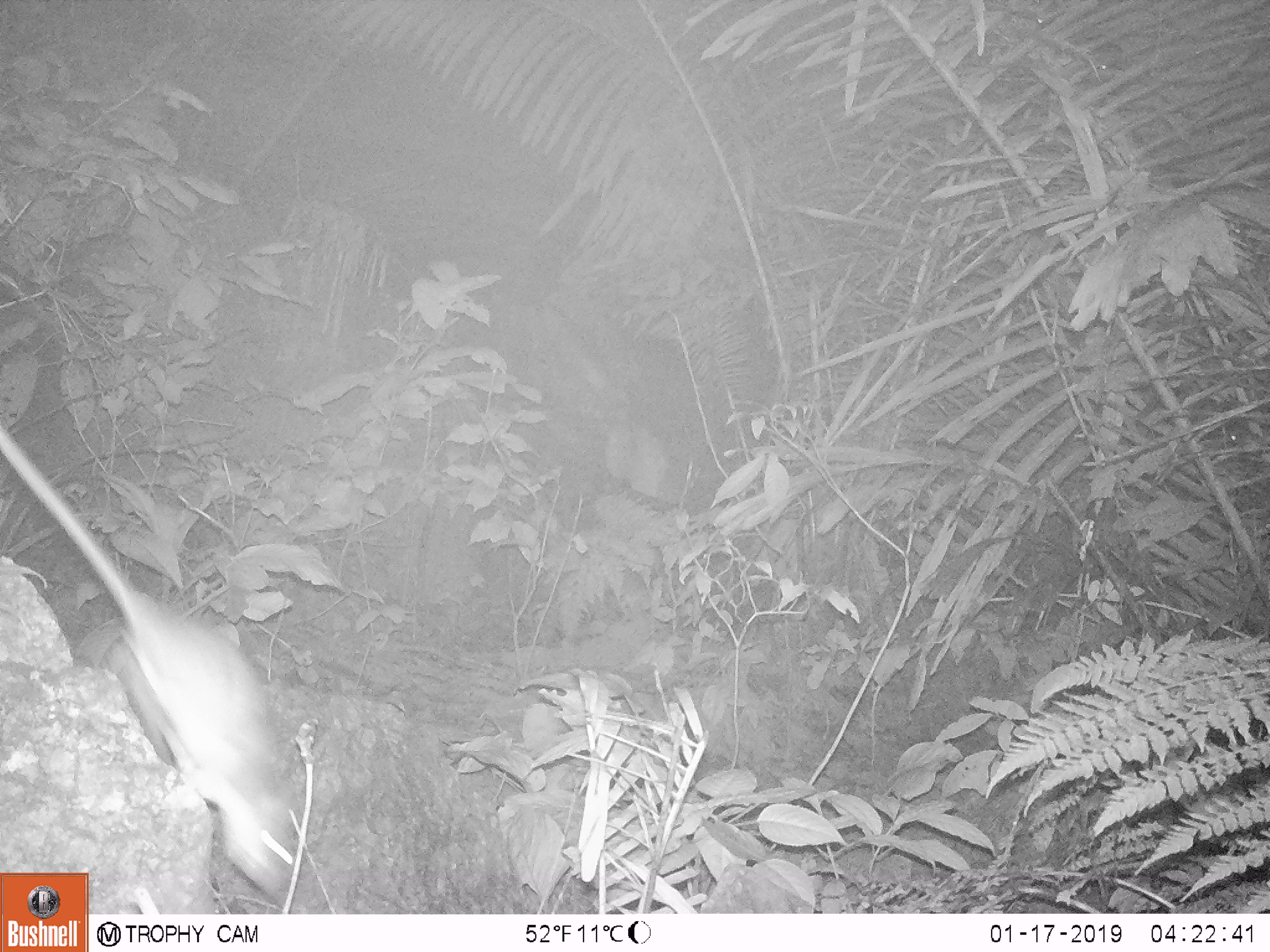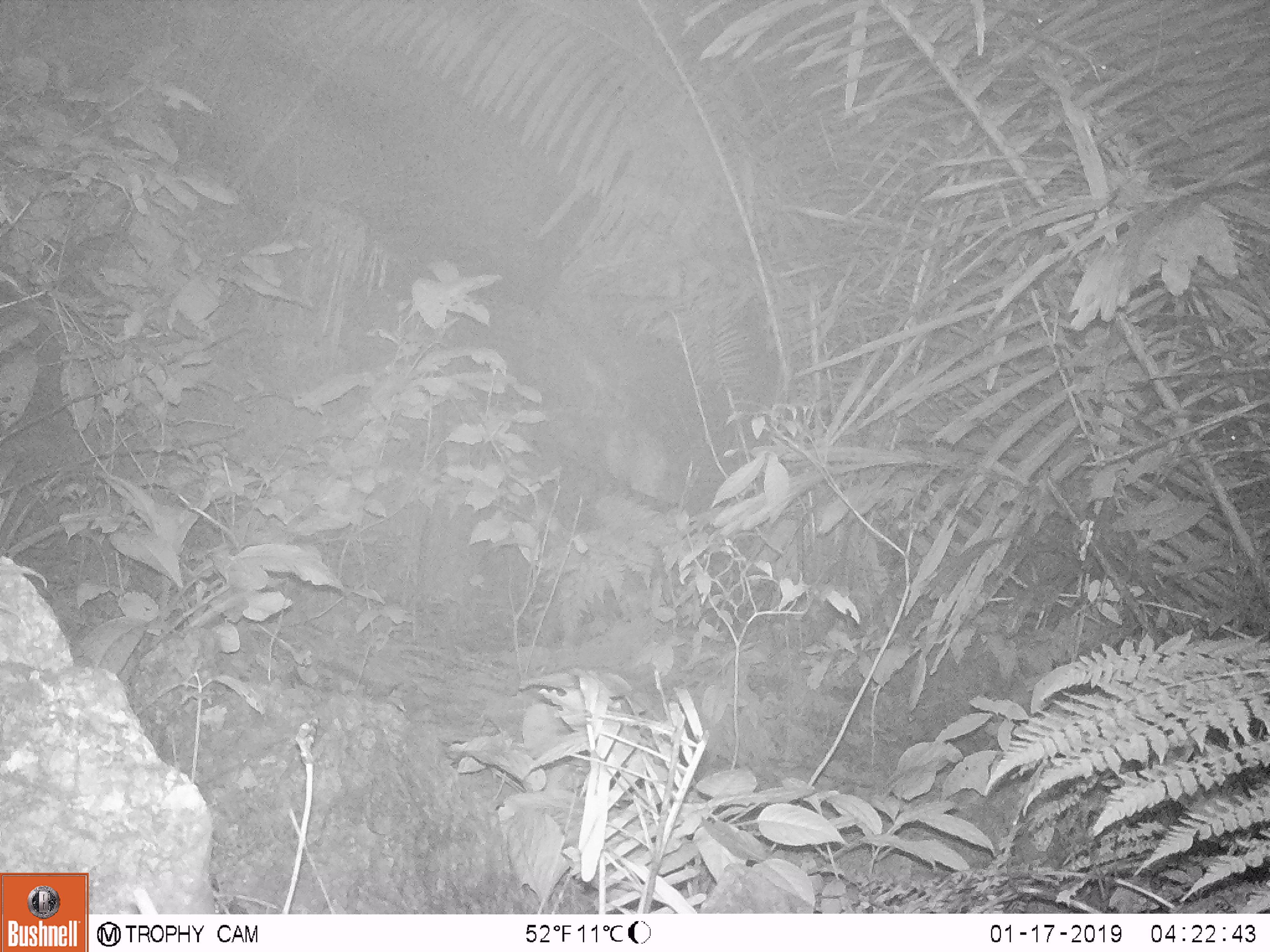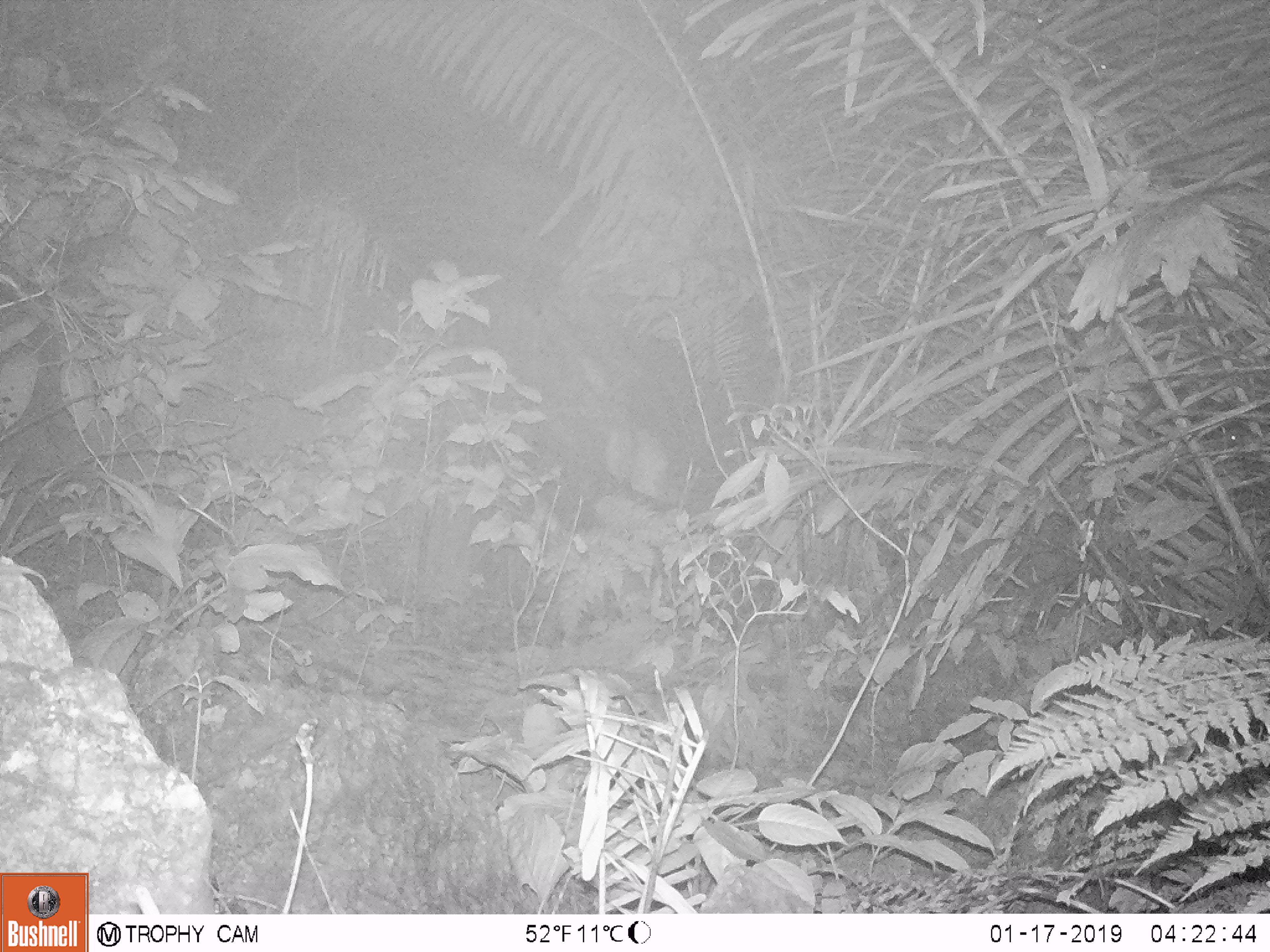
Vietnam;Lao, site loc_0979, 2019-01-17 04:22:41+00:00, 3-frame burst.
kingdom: Animalia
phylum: Chordata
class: Mammalia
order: Rodentia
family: Muridae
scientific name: Muridae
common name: old-world mice and rats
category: unidentified murid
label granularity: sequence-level